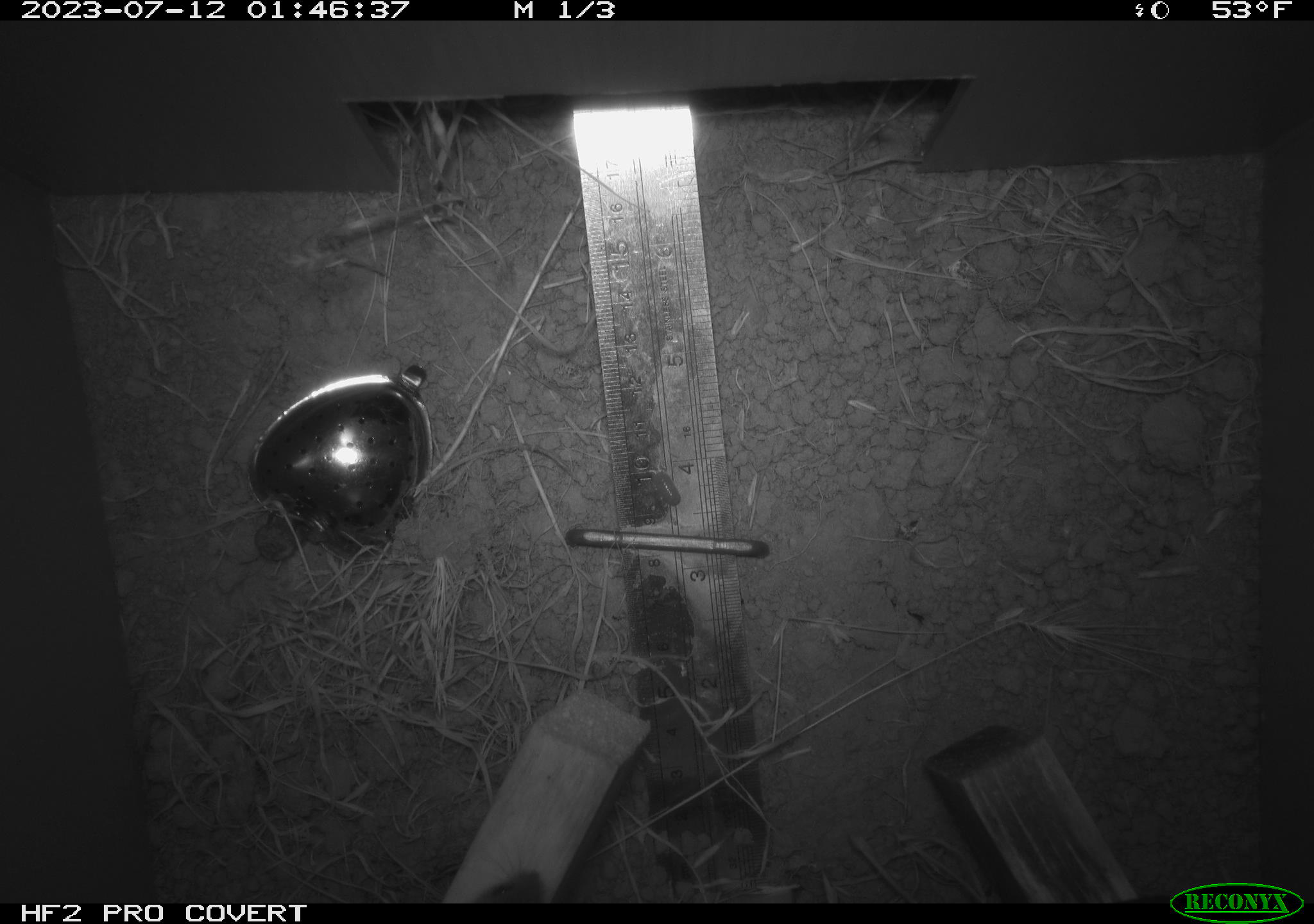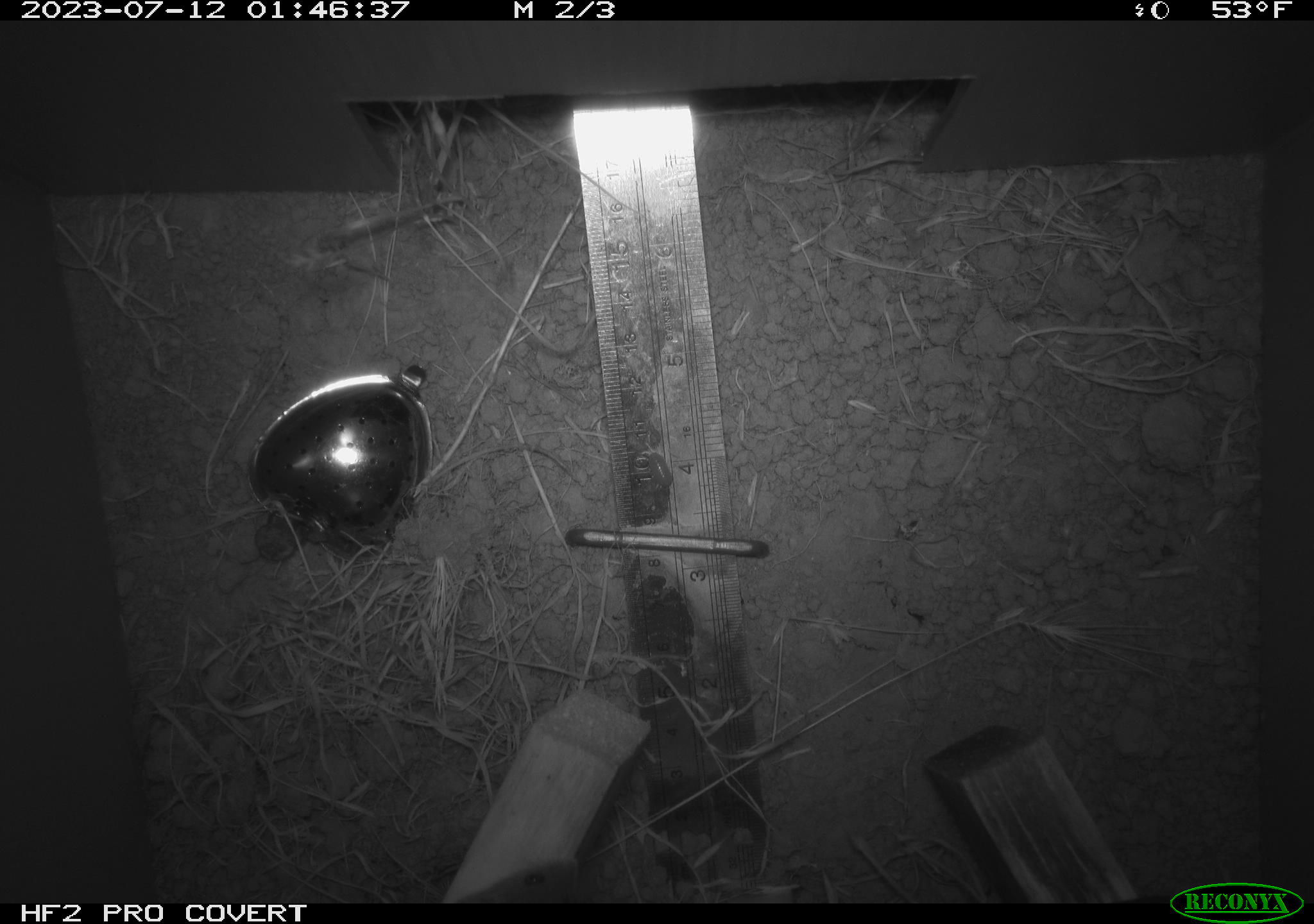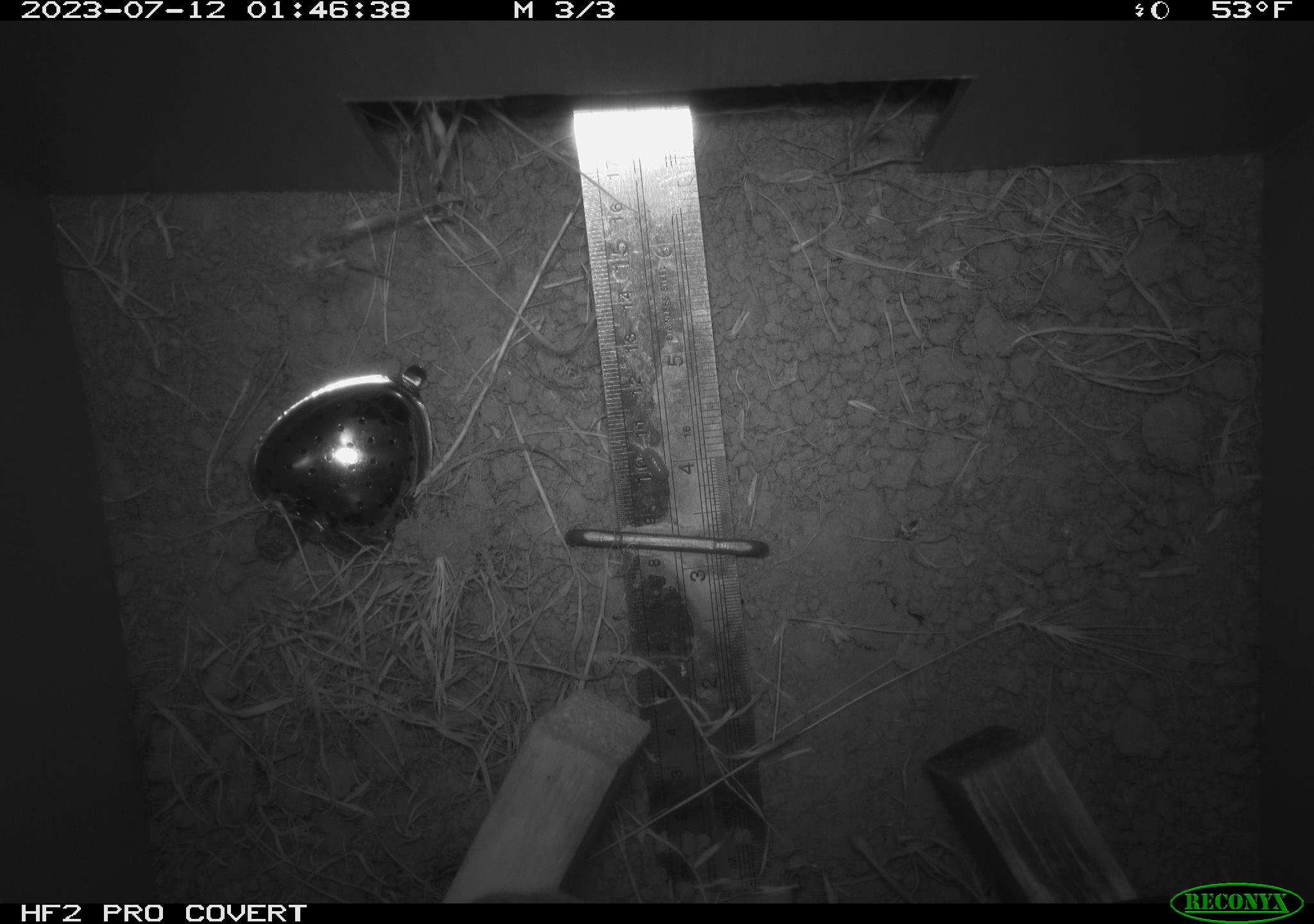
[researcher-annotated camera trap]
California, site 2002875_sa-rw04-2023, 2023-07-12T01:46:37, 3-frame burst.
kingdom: Animalia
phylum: Chordata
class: Mammalia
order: Rodentia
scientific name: Rodentia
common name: mouse species